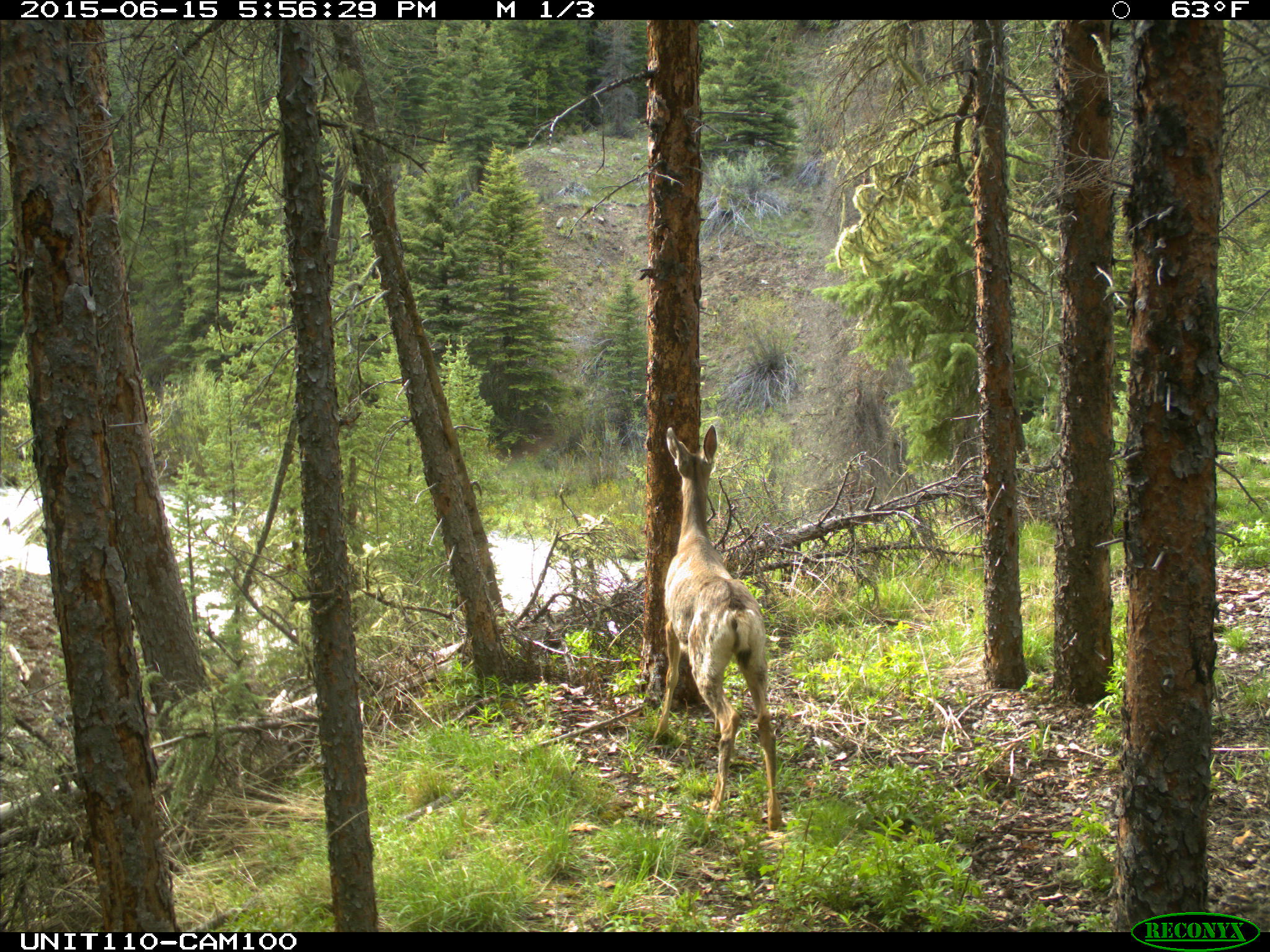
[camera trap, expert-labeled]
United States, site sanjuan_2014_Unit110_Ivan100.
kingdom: Animalia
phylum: Chordata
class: Mammalia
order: Artiodactyla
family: Cervidae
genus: Odocoileus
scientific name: Odocoileus hemionus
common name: mule deer